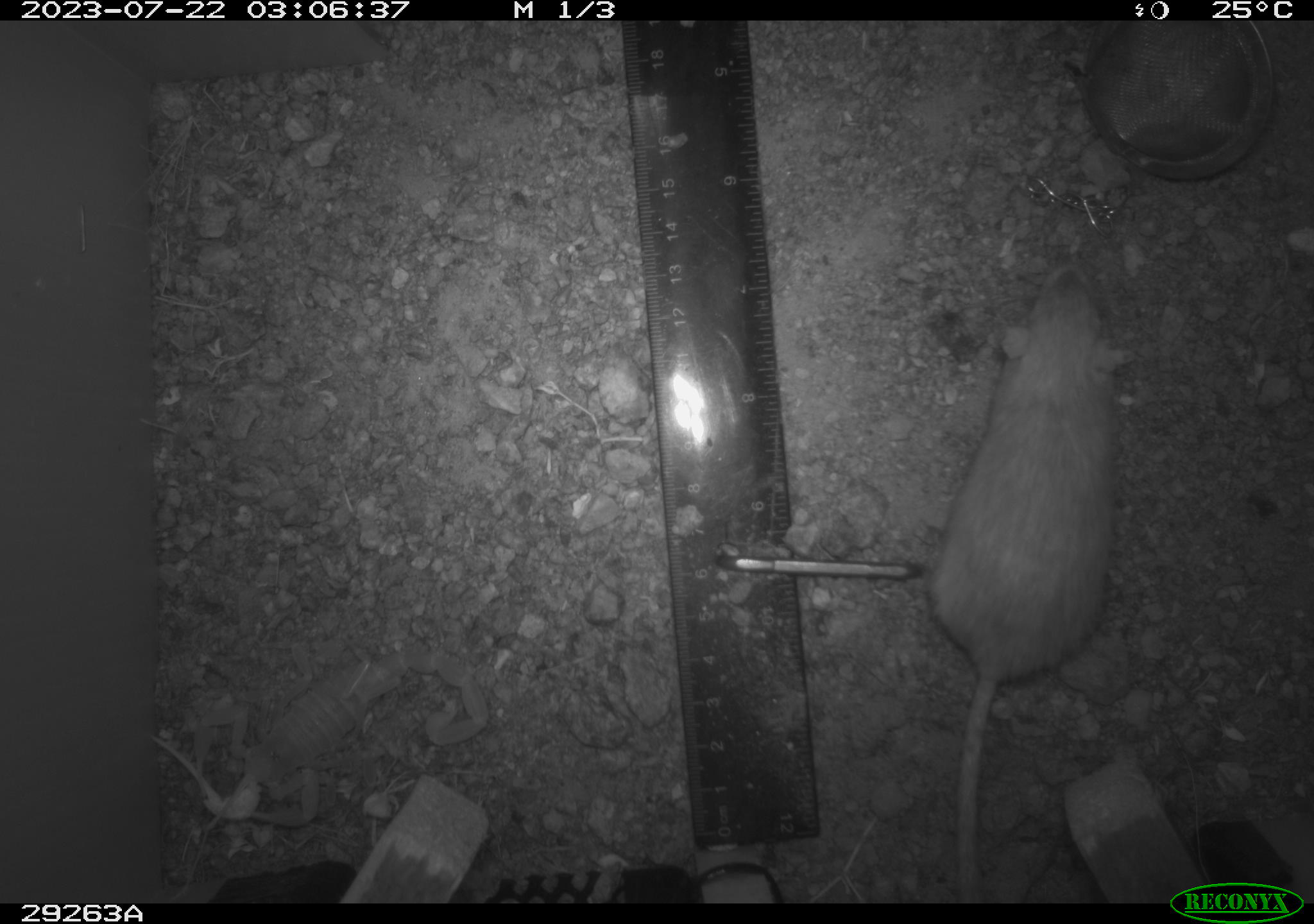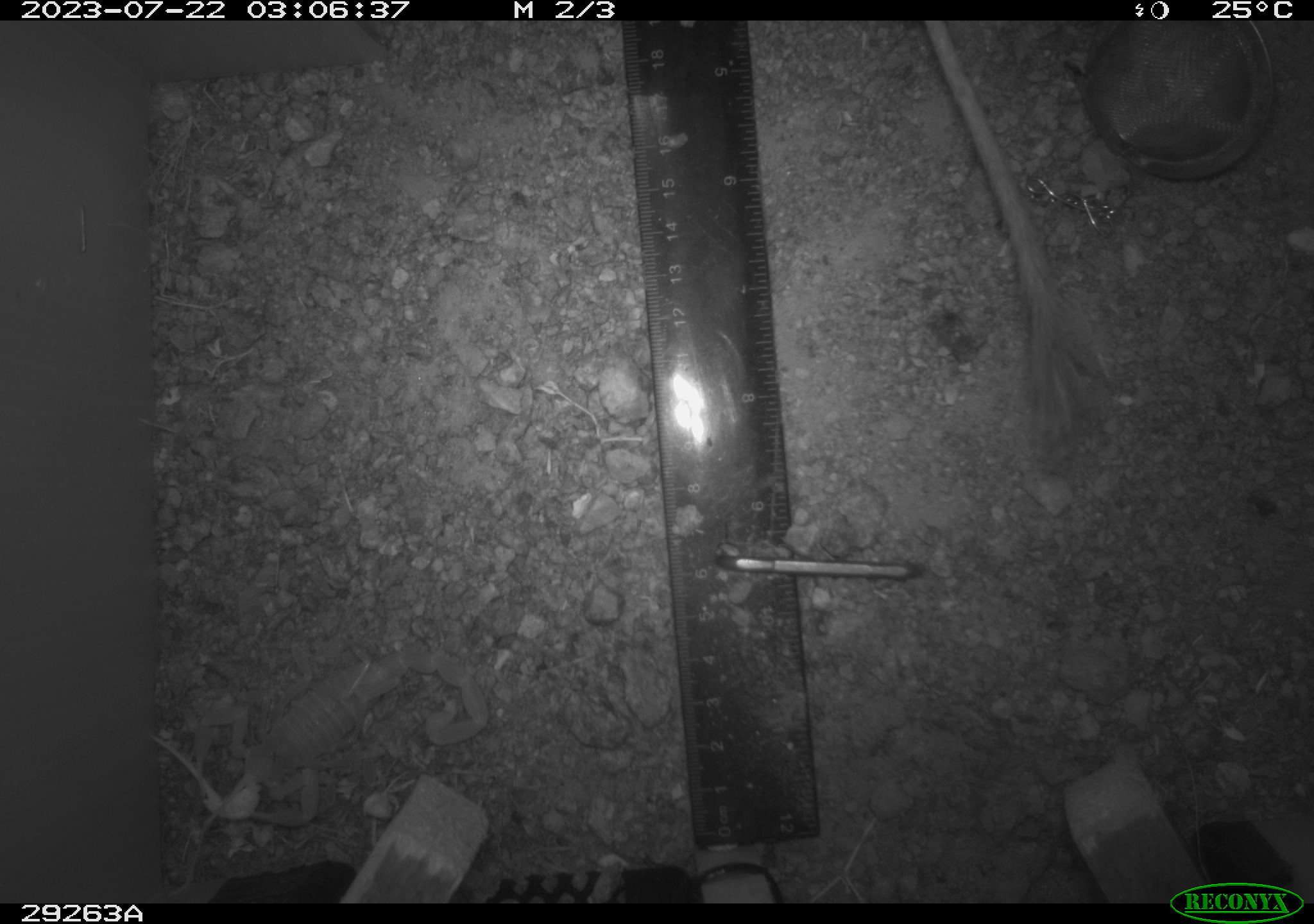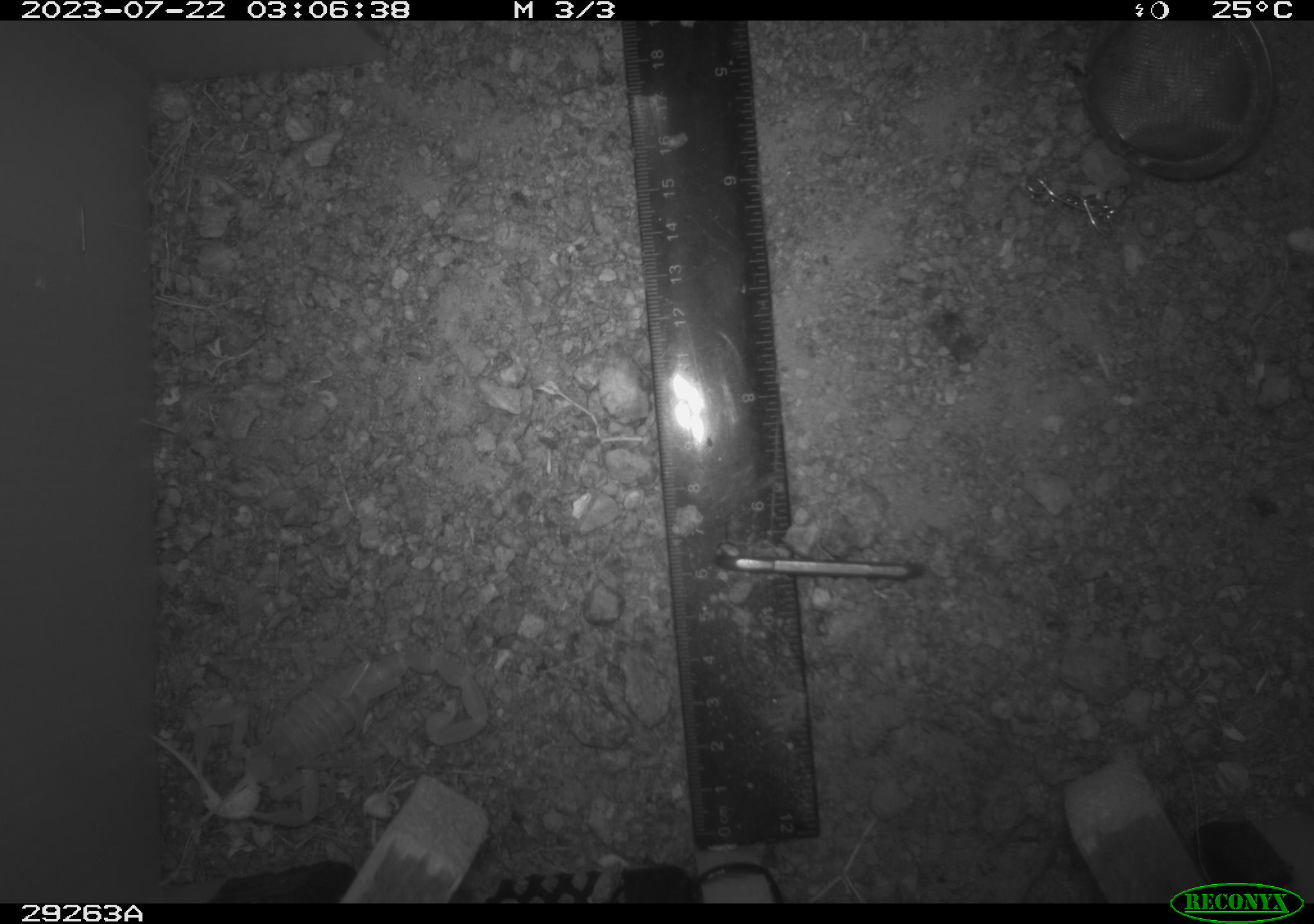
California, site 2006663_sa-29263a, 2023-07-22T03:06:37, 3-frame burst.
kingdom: Animalia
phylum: Chordata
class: Mammalia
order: Rodentia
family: Heteromyidae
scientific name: Heteromyidae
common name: kangaroo rats and pocket mice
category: heteromyidae family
Heteromyidae family (kangaroo rats and pocket mice) (Heteromyidae).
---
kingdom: Animalia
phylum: Arthropoda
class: Arachnida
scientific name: Arachnida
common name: arachnids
Arachnids (Arachnida).